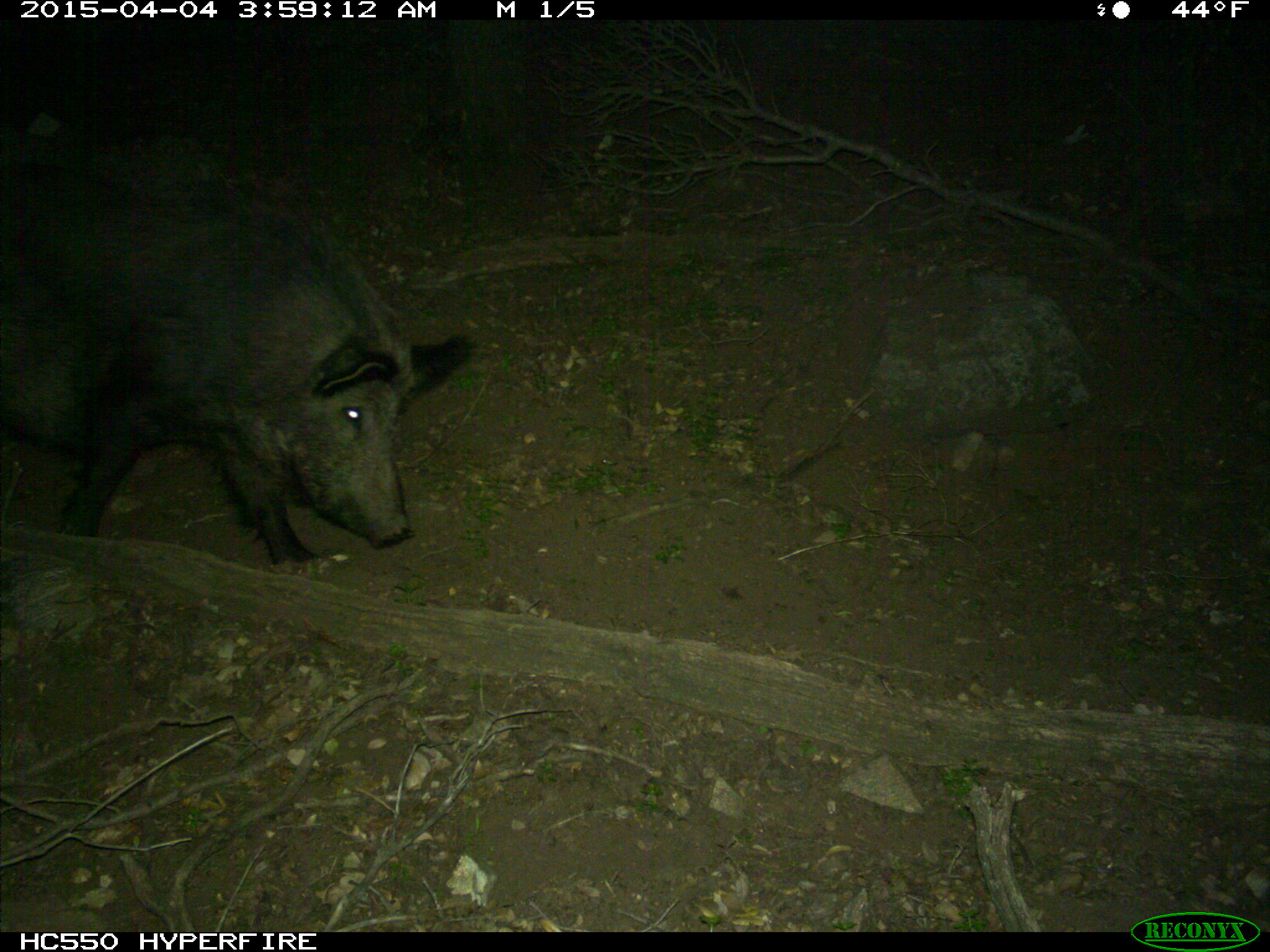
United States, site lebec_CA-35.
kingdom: Animalia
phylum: Chordata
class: Mammalia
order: Artiodactyla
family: Suidae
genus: Sus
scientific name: Sus scrofa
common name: wild boar